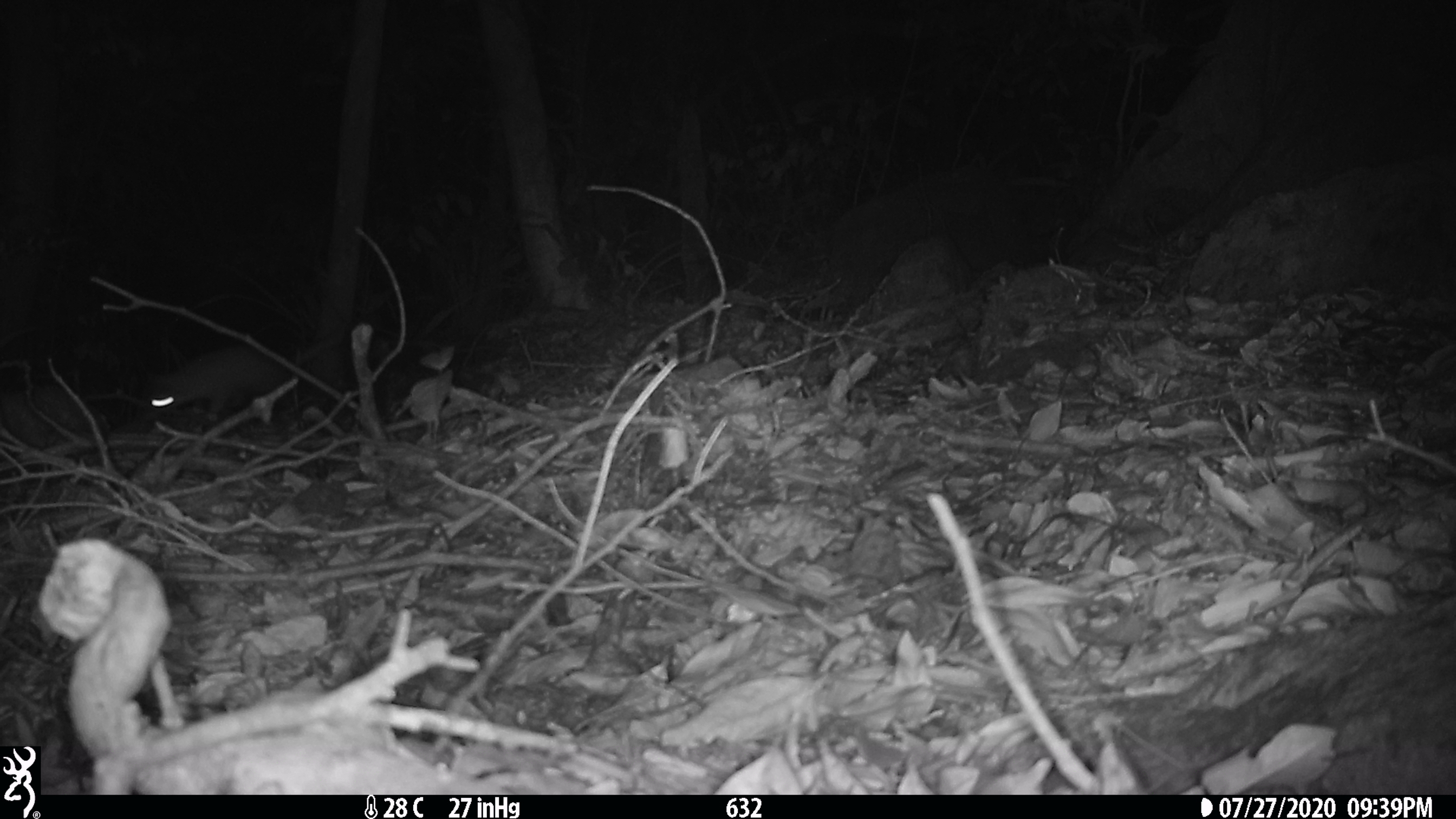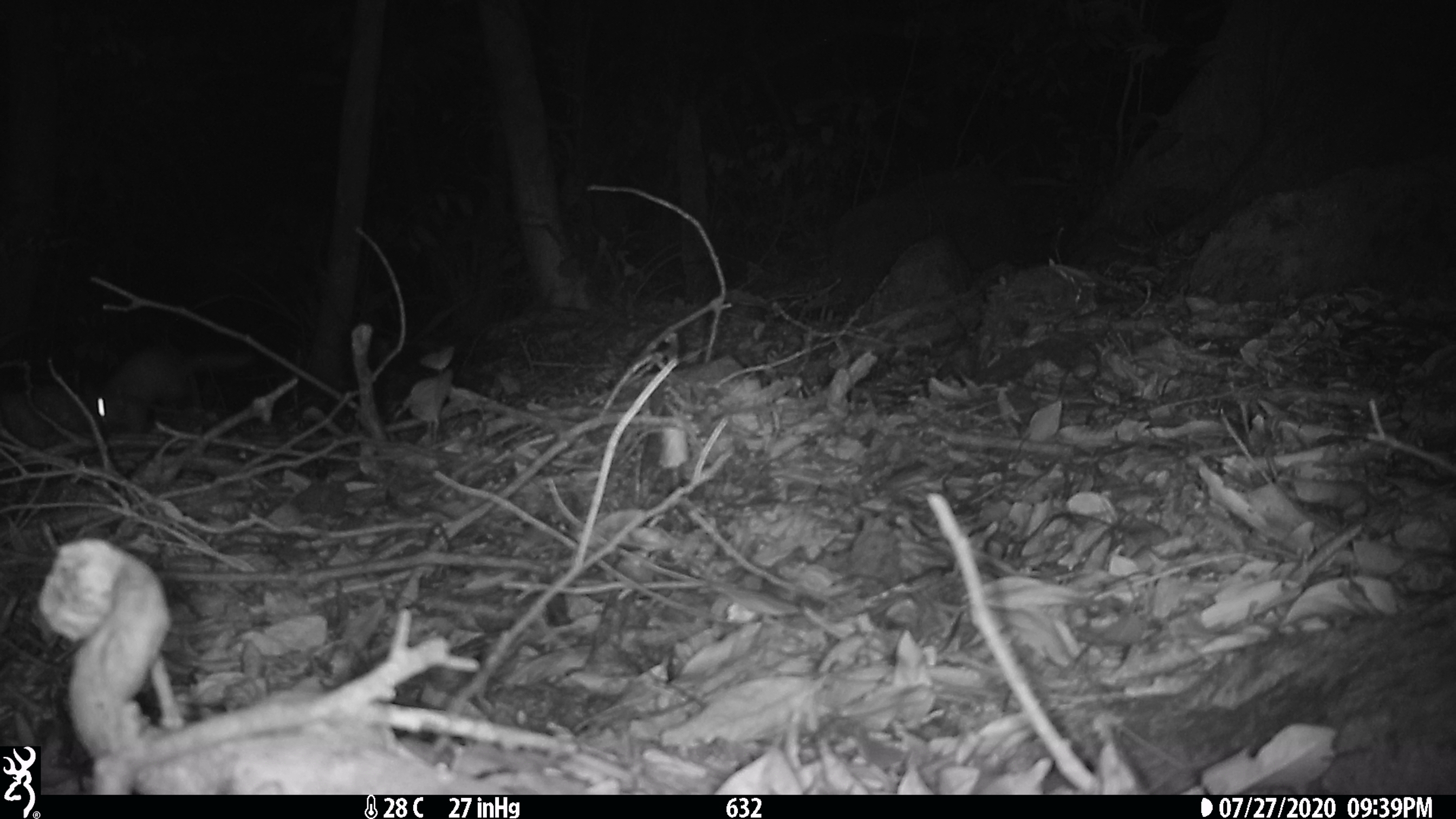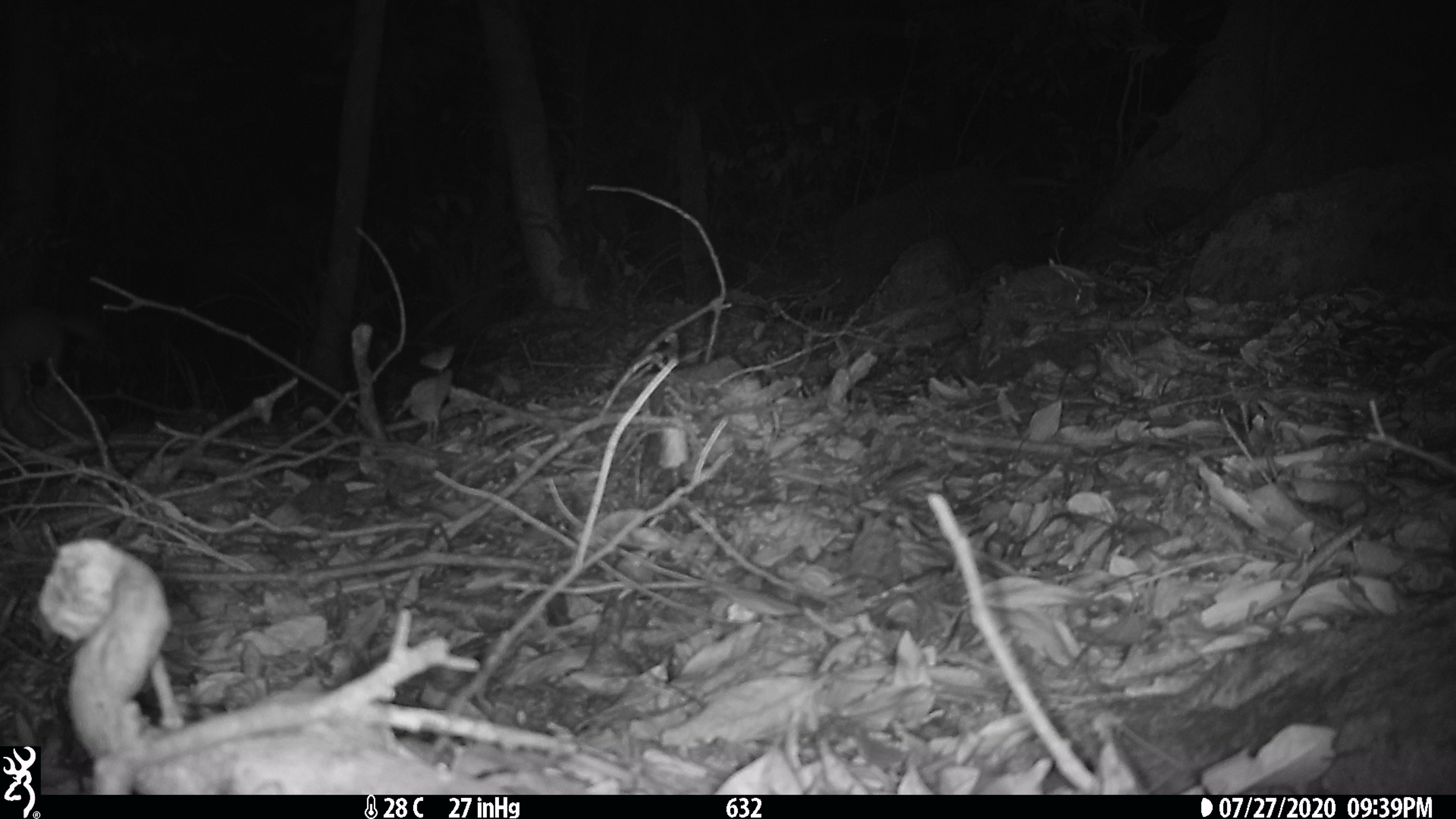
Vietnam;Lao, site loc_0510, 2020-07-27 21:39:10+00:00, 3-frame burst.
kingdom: Animalia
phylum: Chordata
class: Mammalia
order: Carnivora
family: Mustelidae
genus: Melogale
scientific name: Melogale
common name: ferret badger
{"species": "ferret badger (Melogale)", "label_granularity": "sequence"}